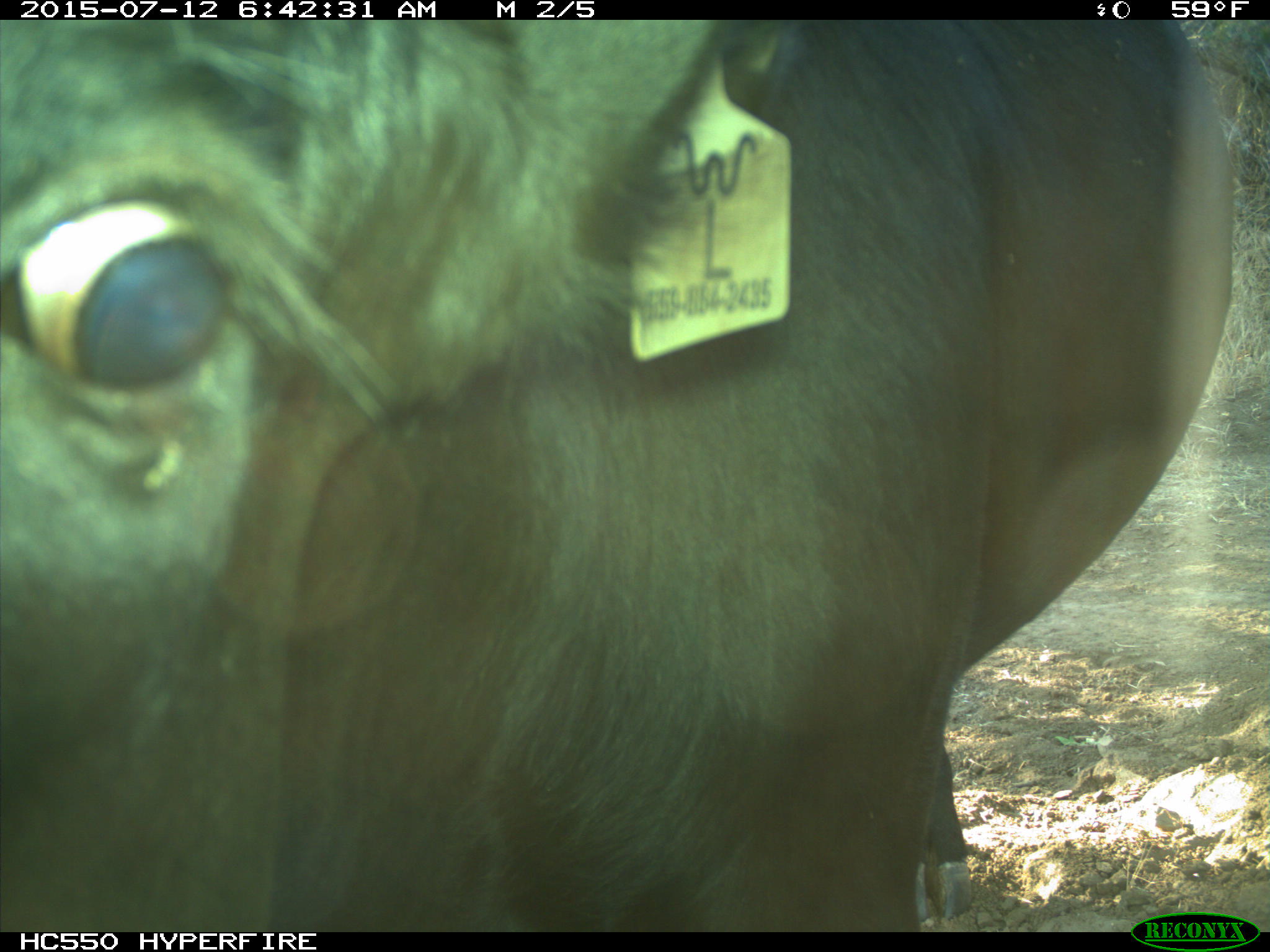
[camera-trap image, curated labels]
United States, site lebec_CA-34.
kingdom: Animalia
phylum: Chordata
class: Mammalia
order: Artiodactyla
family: Bovidae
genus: Bos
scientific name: Bos taurus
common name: domestic cow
Bos taurus (domestic cow).